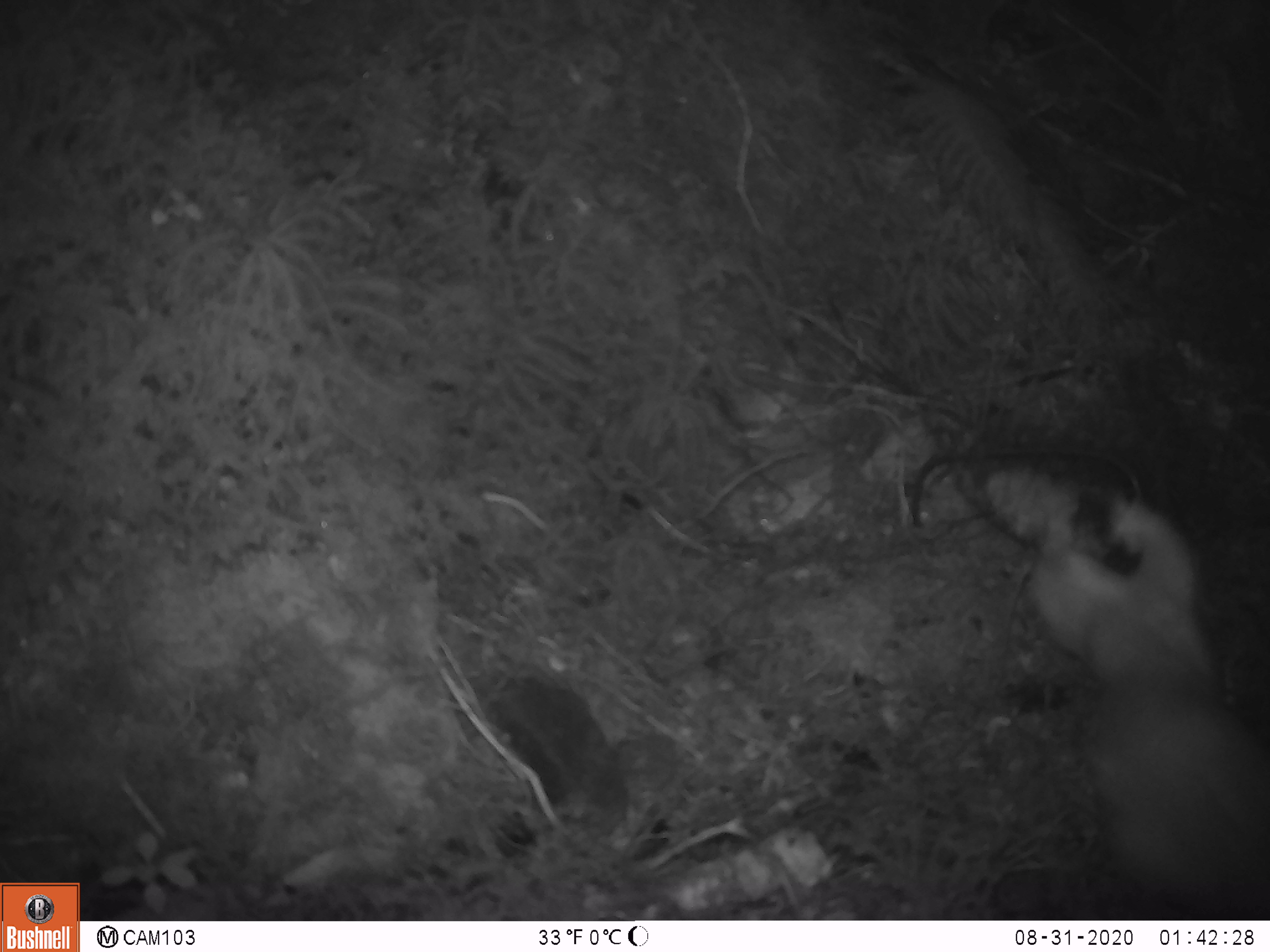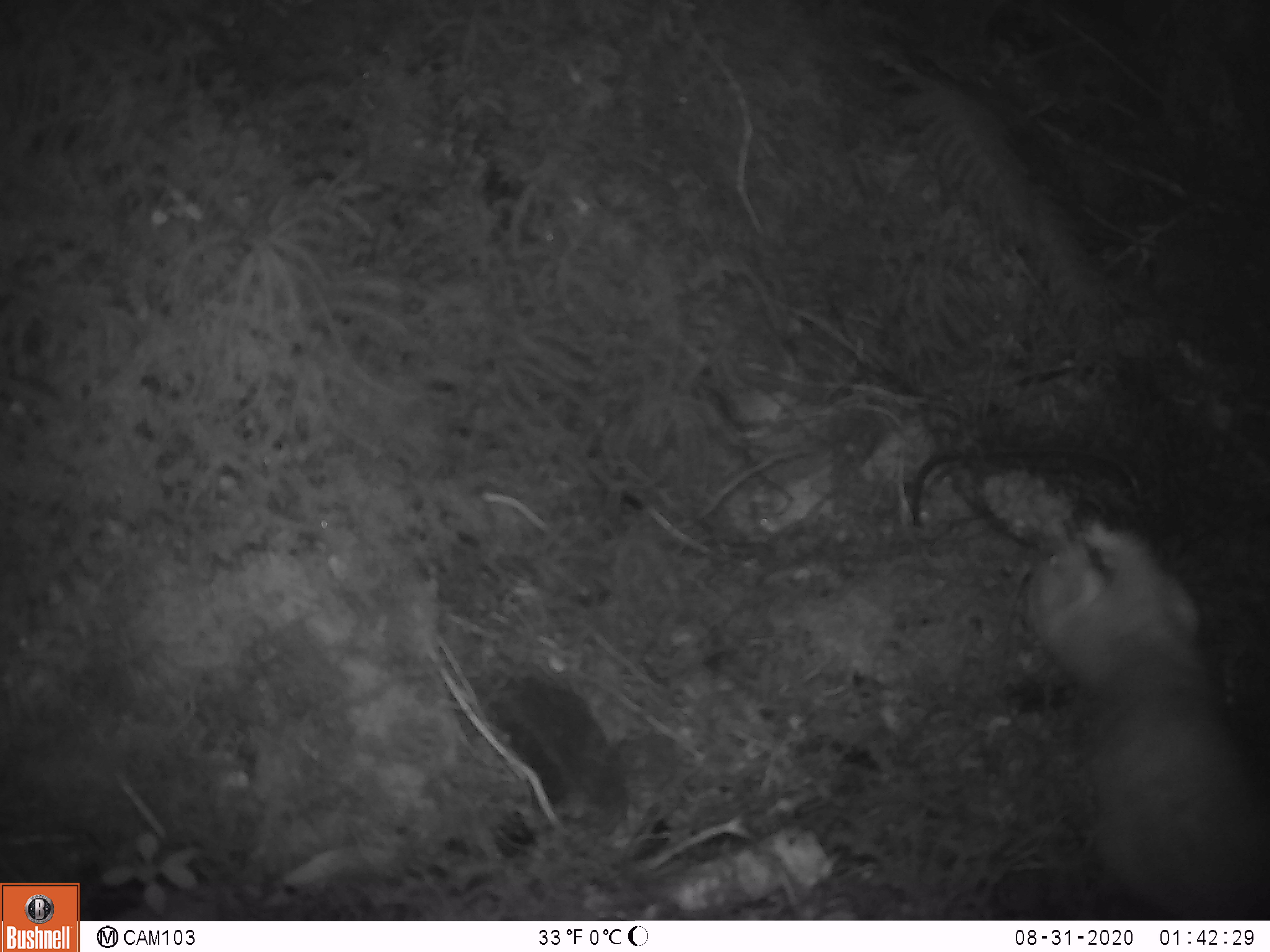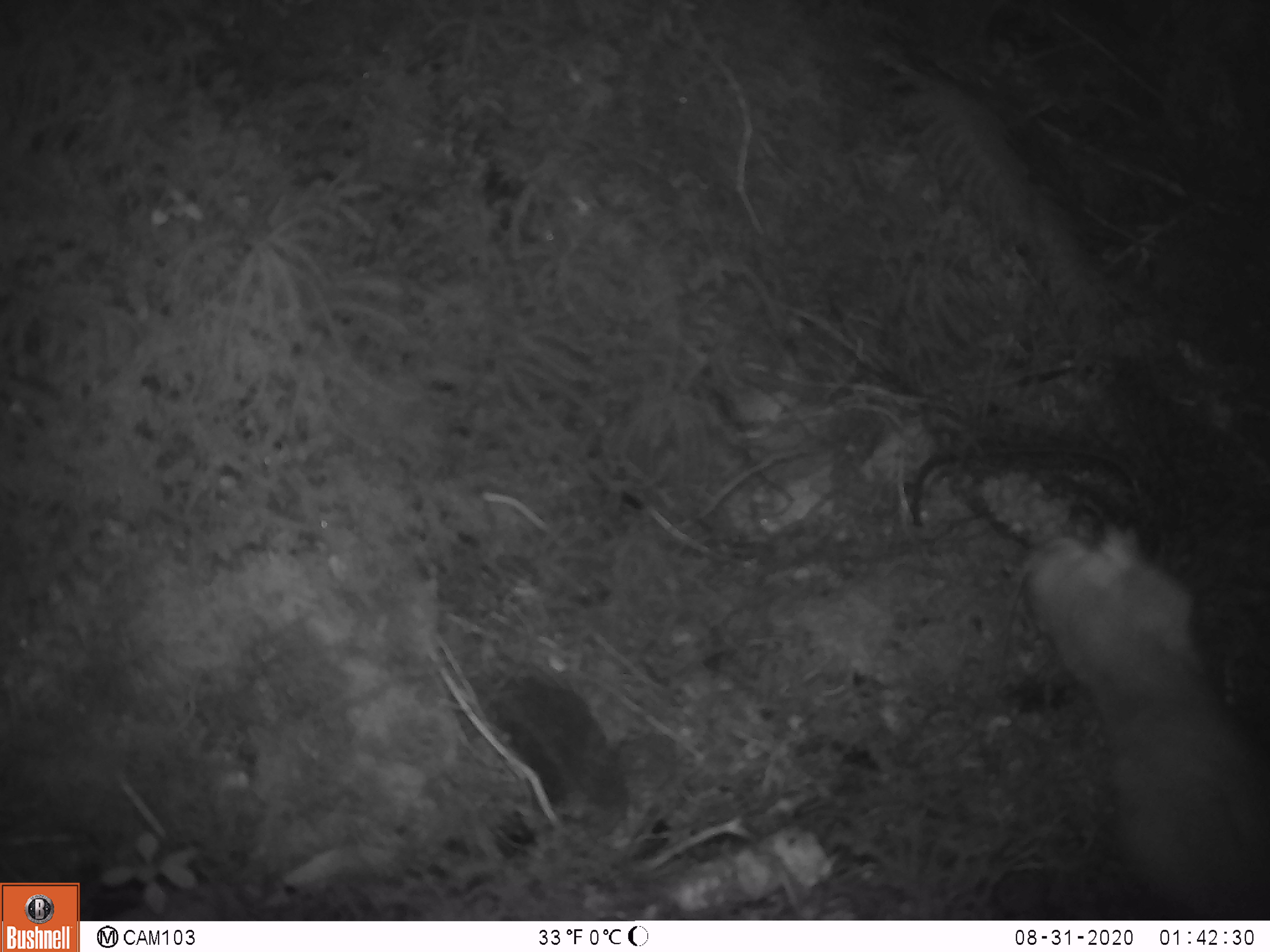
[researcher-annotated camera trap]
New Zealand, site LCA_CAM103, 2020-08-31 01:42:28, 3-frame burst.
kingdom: Animalia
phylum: Chordata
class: Mammalia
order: Carnivora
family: Mustelidae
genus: Mustela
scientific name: Mustela erminea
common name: stoat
Stoat (Mustela erminea).